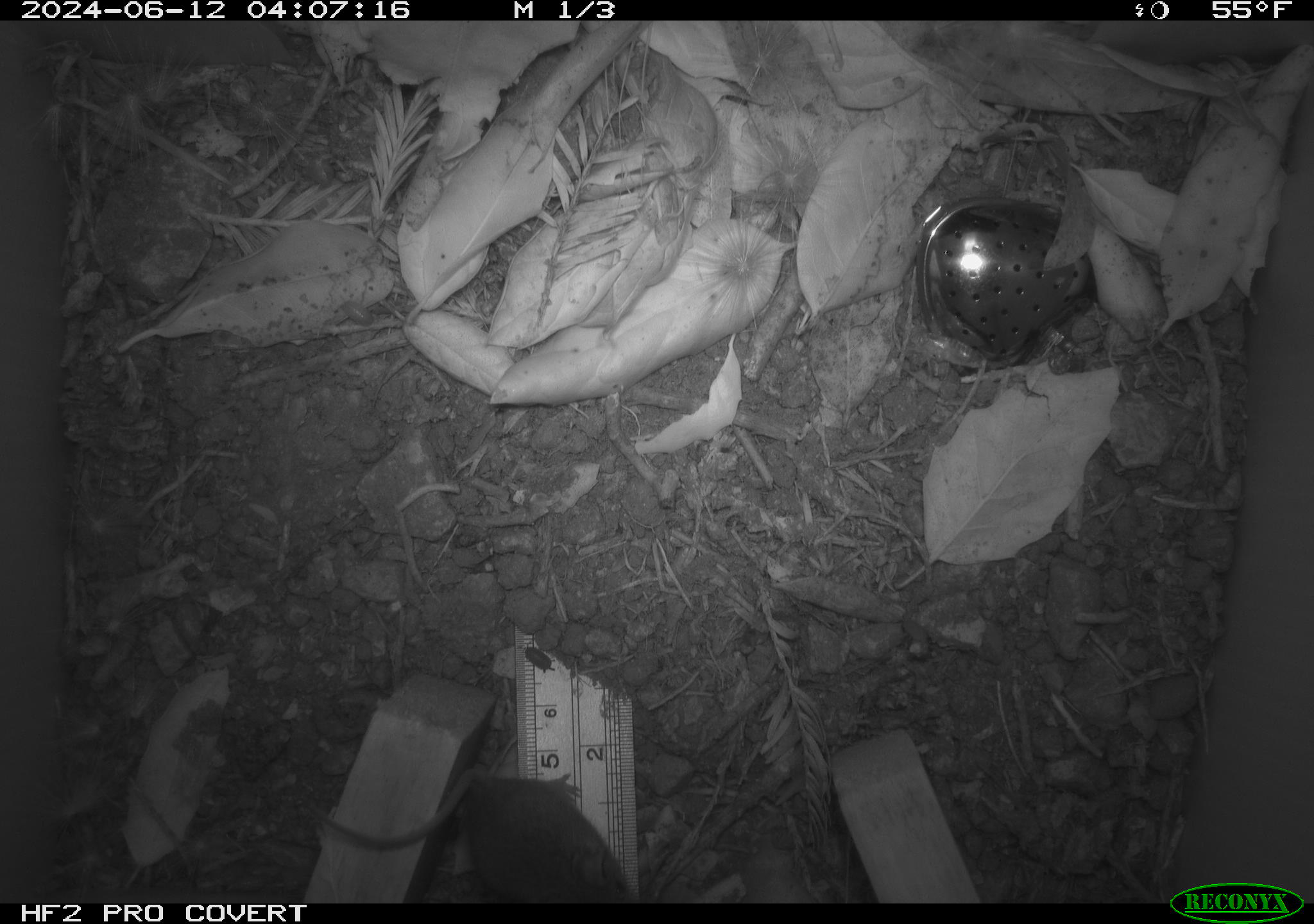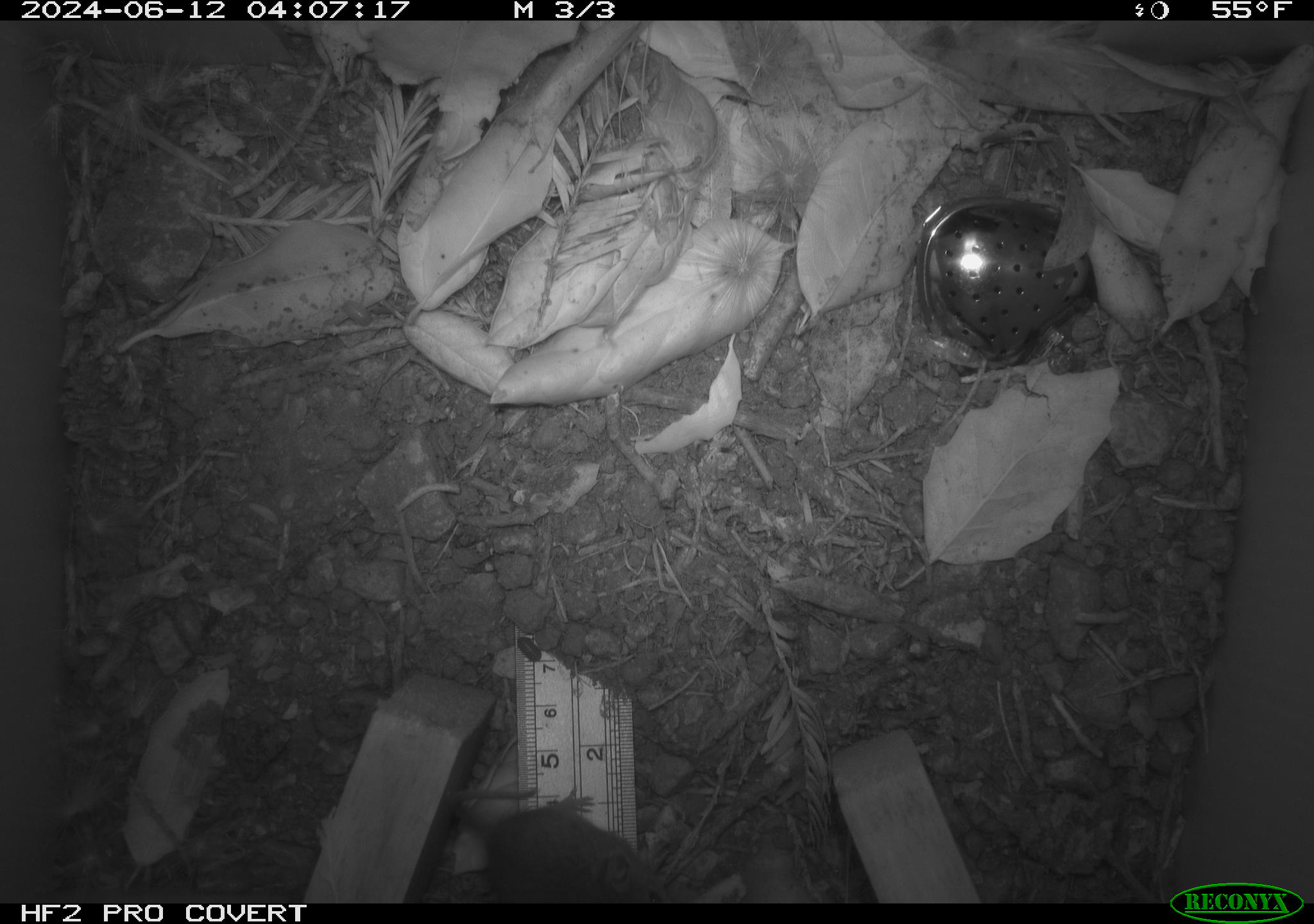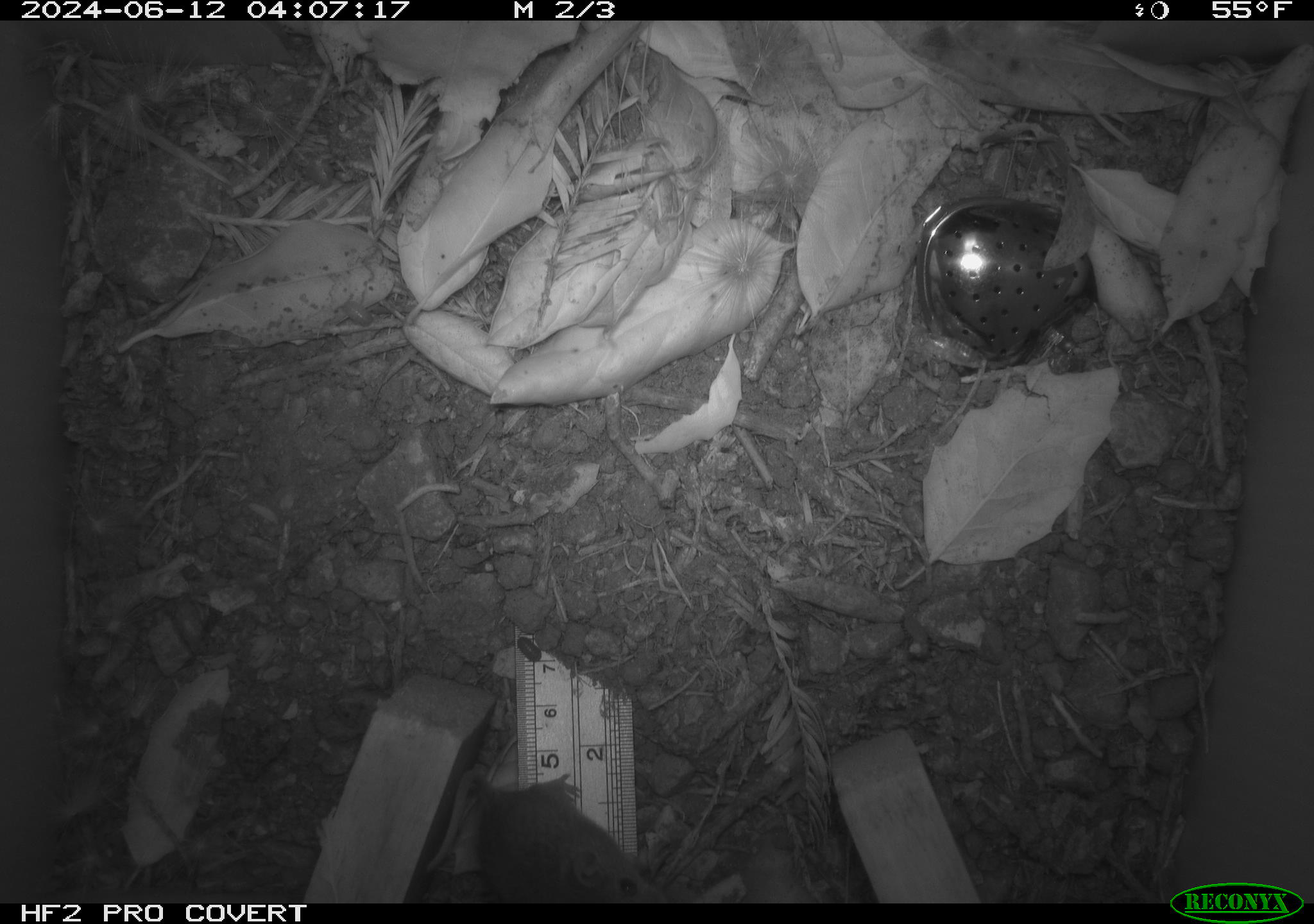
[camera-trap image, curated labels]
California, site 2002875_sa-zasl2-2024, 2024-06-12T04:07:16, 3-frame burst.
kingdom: Animalia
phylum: Chordata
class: Mammalia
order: Rodentia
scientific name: Rodentia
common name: rodent